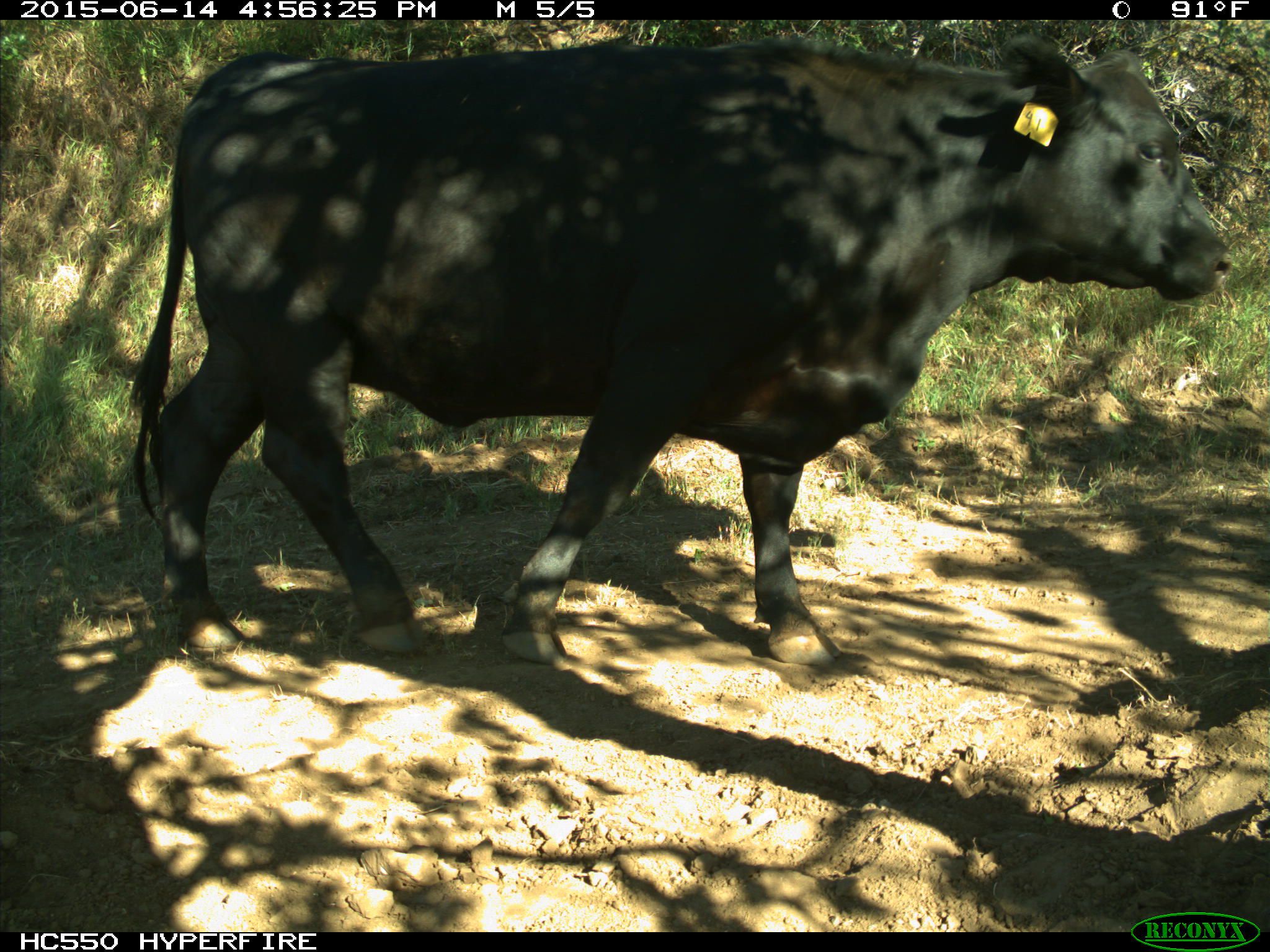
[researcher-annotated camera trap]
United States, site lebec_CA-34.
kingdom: Animalia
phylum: Chordata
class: Mammalia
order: Artiodactyla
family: Bovidae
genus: Bos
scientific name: Bos taurus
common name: domestic cow